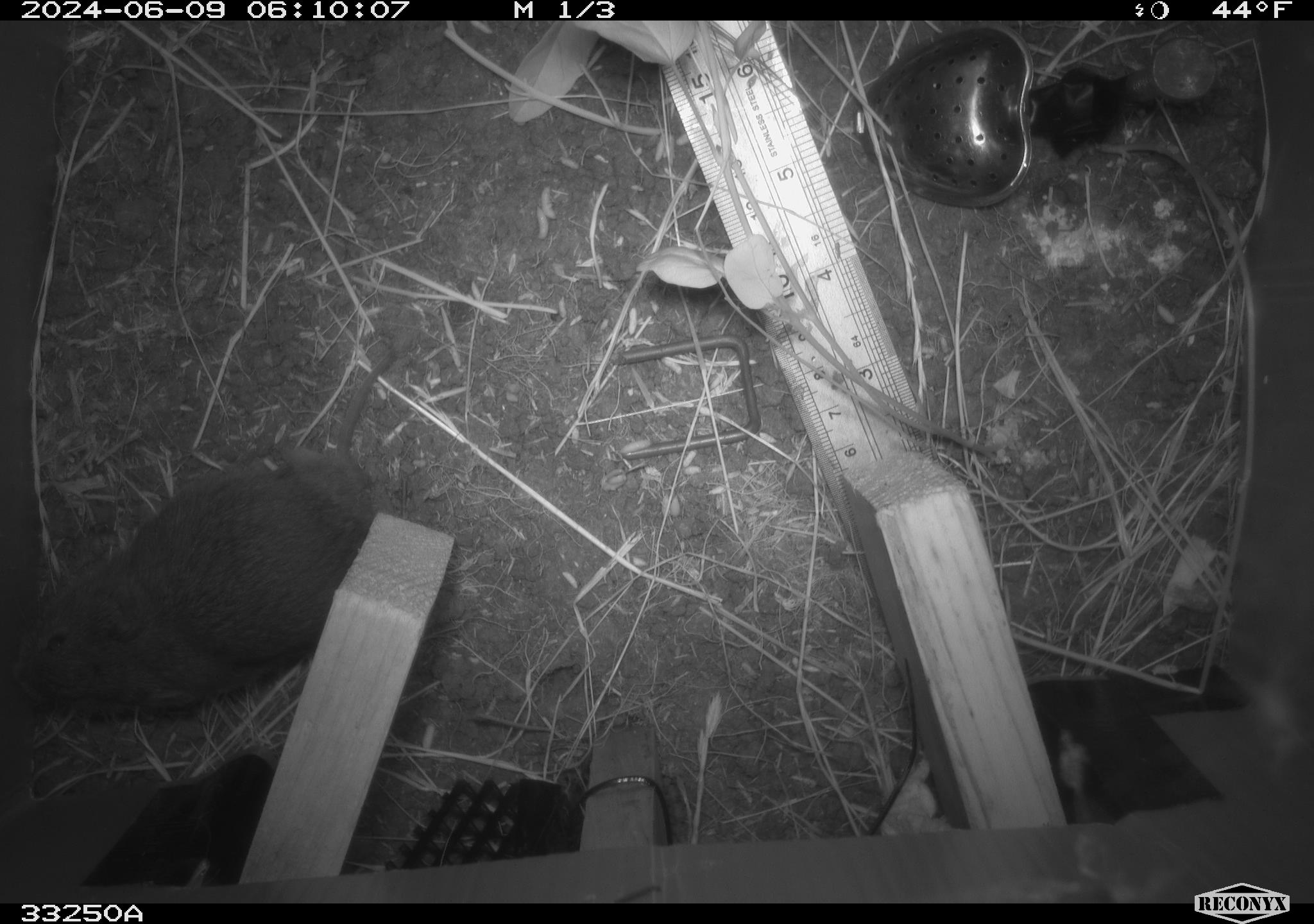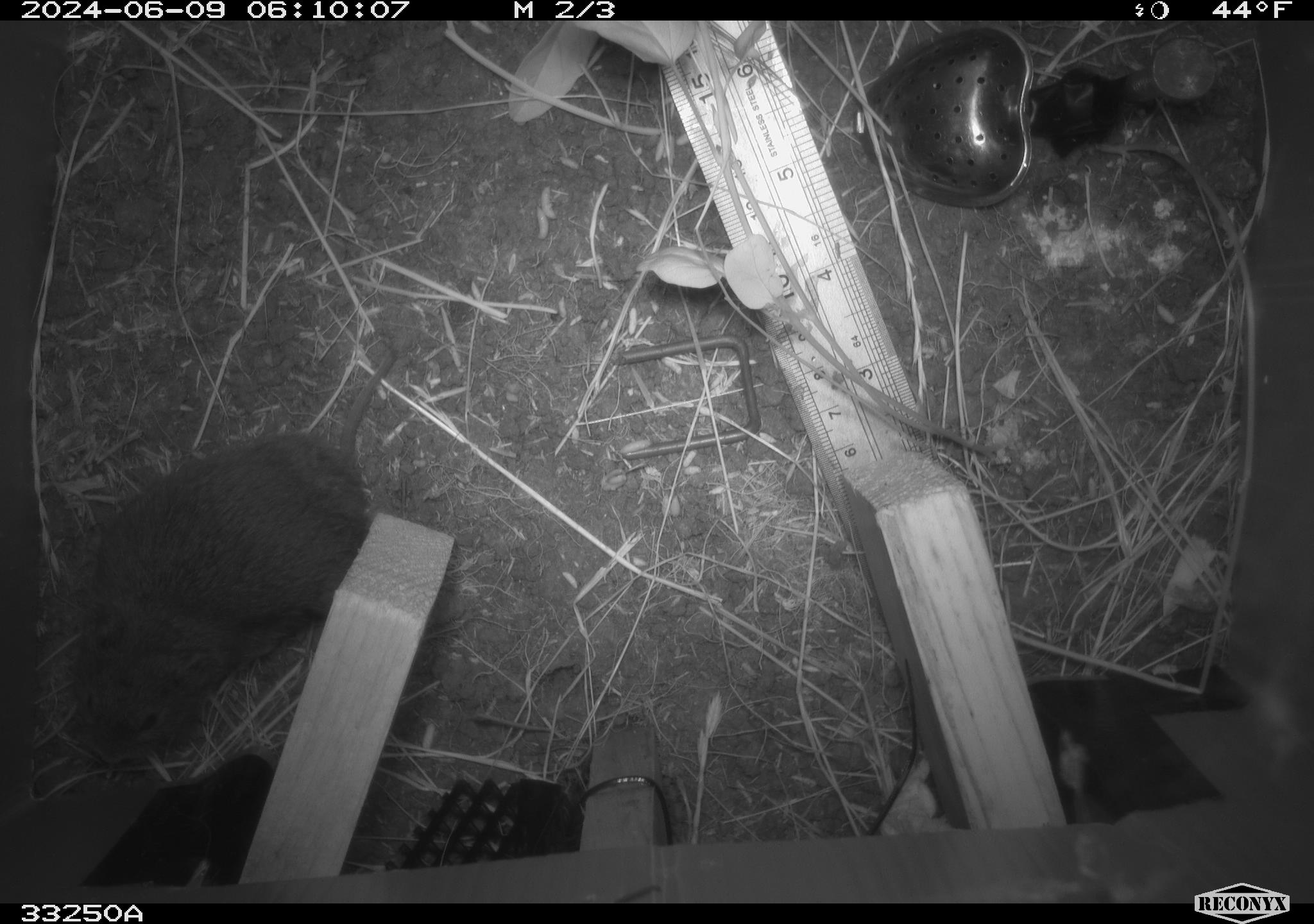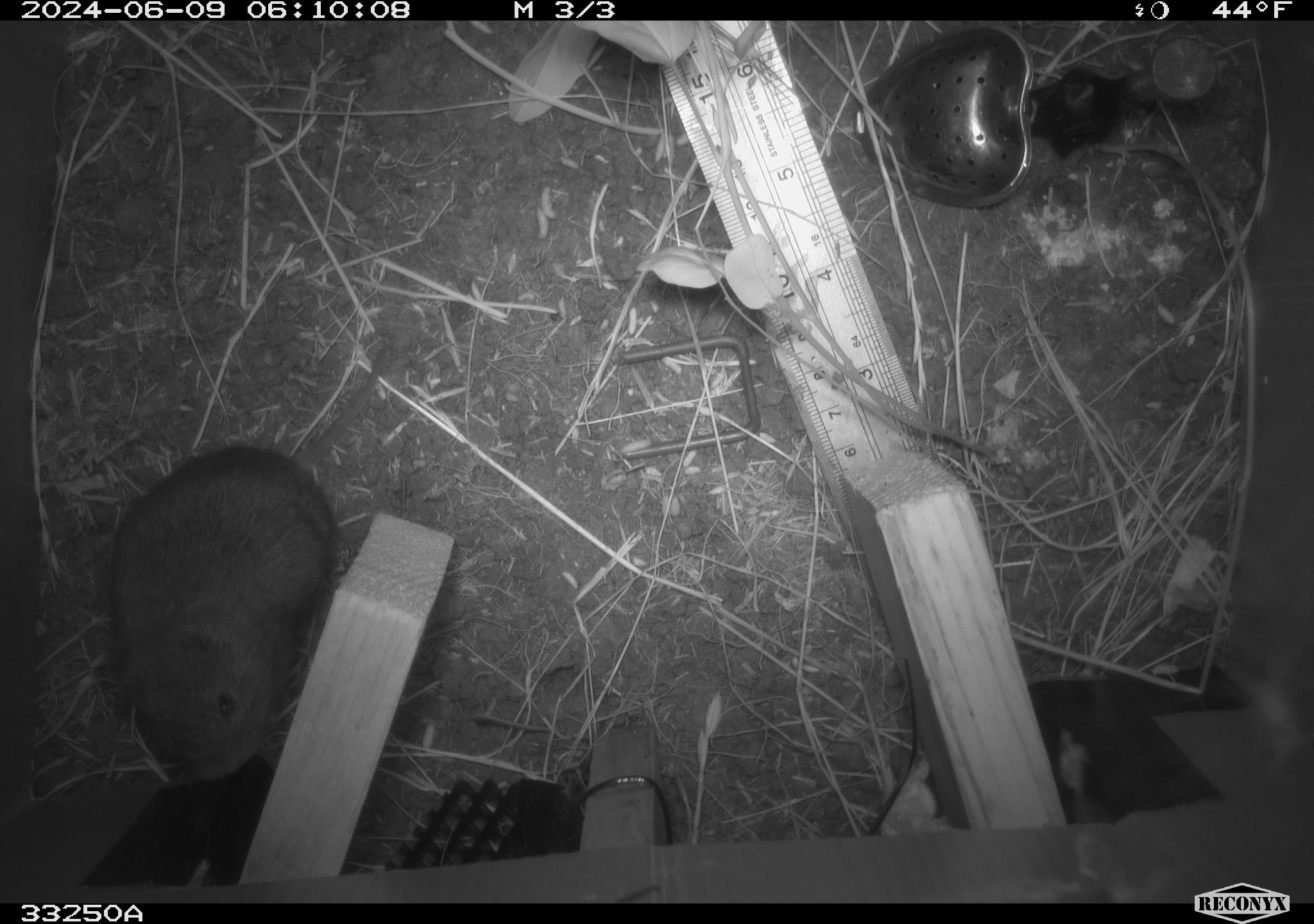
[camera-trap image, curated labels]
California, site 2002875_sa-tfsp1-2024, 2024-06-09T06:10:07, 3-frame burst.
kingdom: Animalia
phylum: Chordata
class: Mammalia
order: Rodentia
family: Cricetidae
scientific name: Arvicolinae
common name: voles, lemmings, and muskrats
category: arvicolinae subfamily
Arvicolinae subfamily (voles, lemmings, and muskrats) (Arvicolinae).